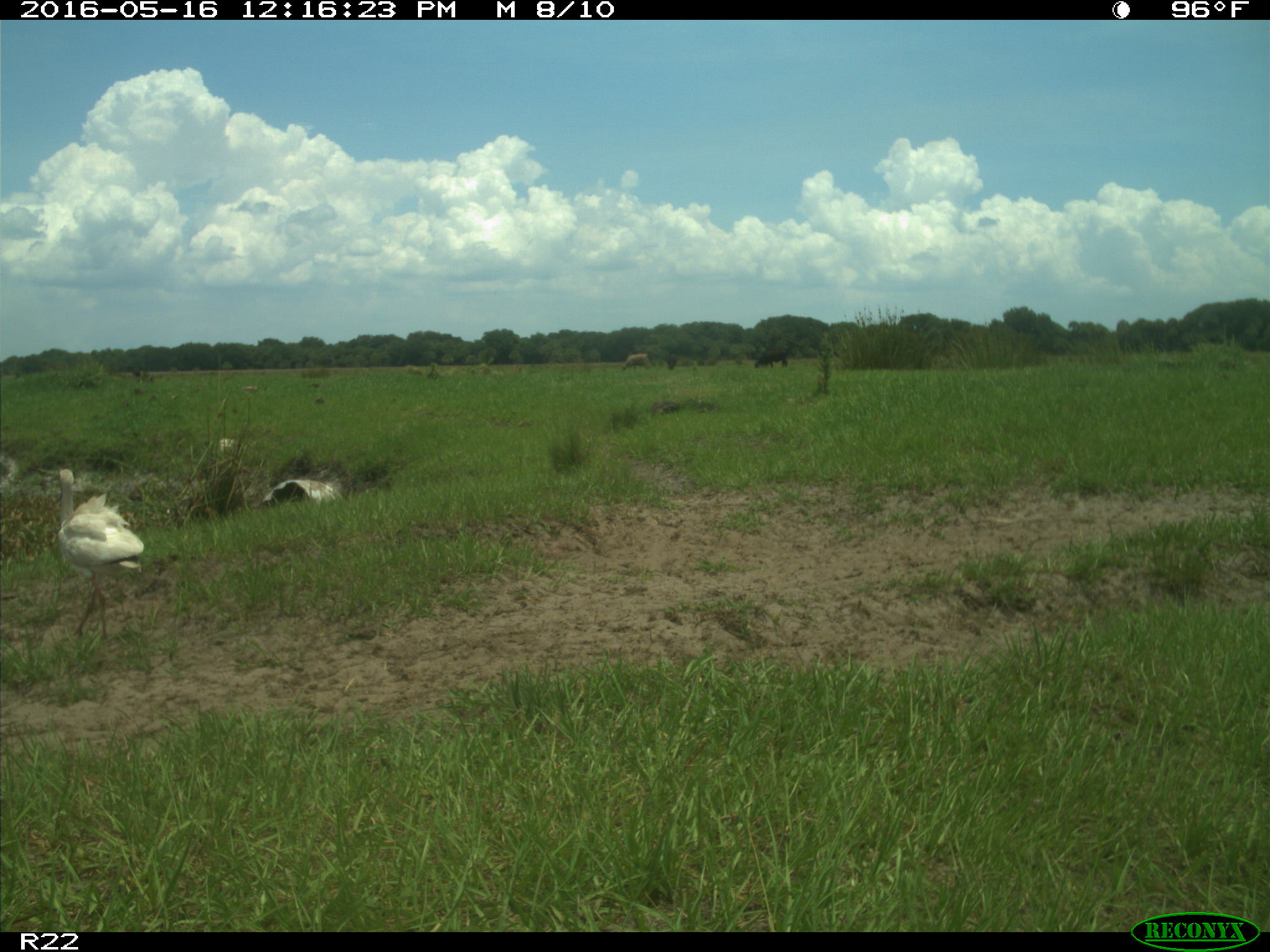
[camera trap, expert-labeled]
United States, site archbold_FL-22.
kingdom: Animalia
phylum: Chordata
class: Mammalia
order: Artiodactyla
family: Bovidae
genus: Bos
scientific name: Bos taurus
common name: domestic cow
Bos taurus (domestic cow).